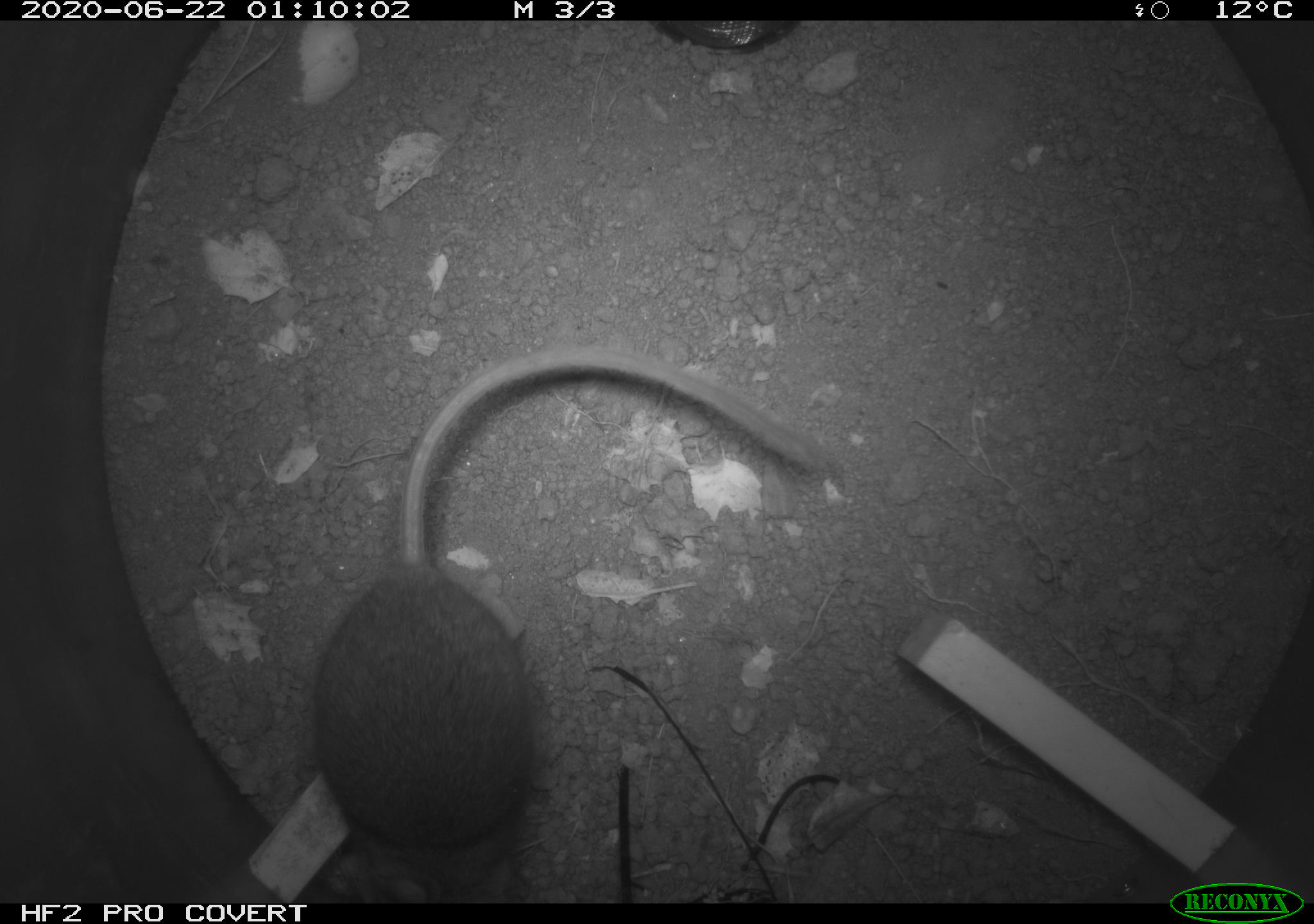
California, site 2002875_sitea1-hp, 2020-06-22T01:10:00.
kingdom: Animalia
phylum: Chordata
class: Mammalia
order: Rodentia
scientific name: Rodentia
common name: mouse species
Mouse species (Rodentia).